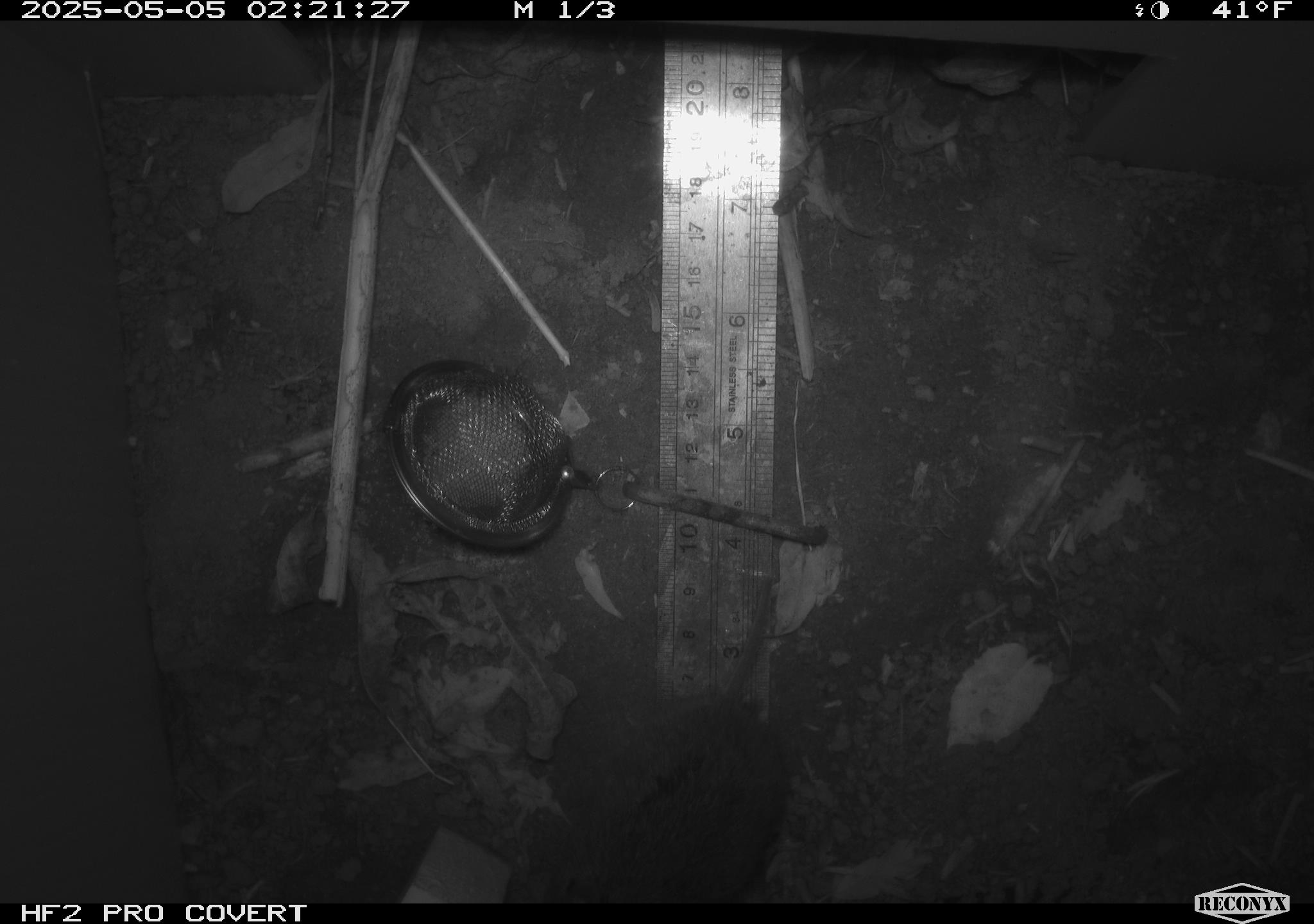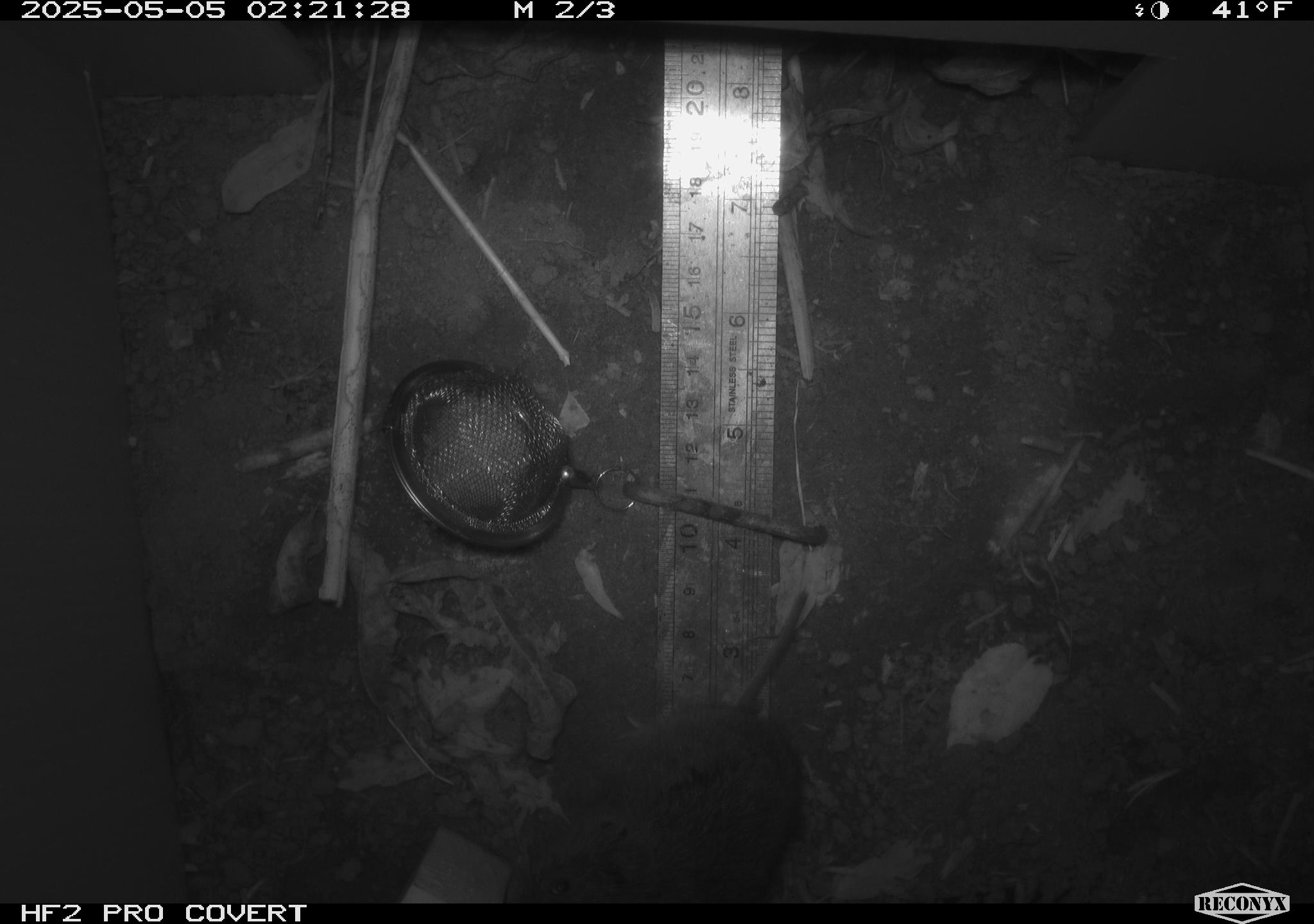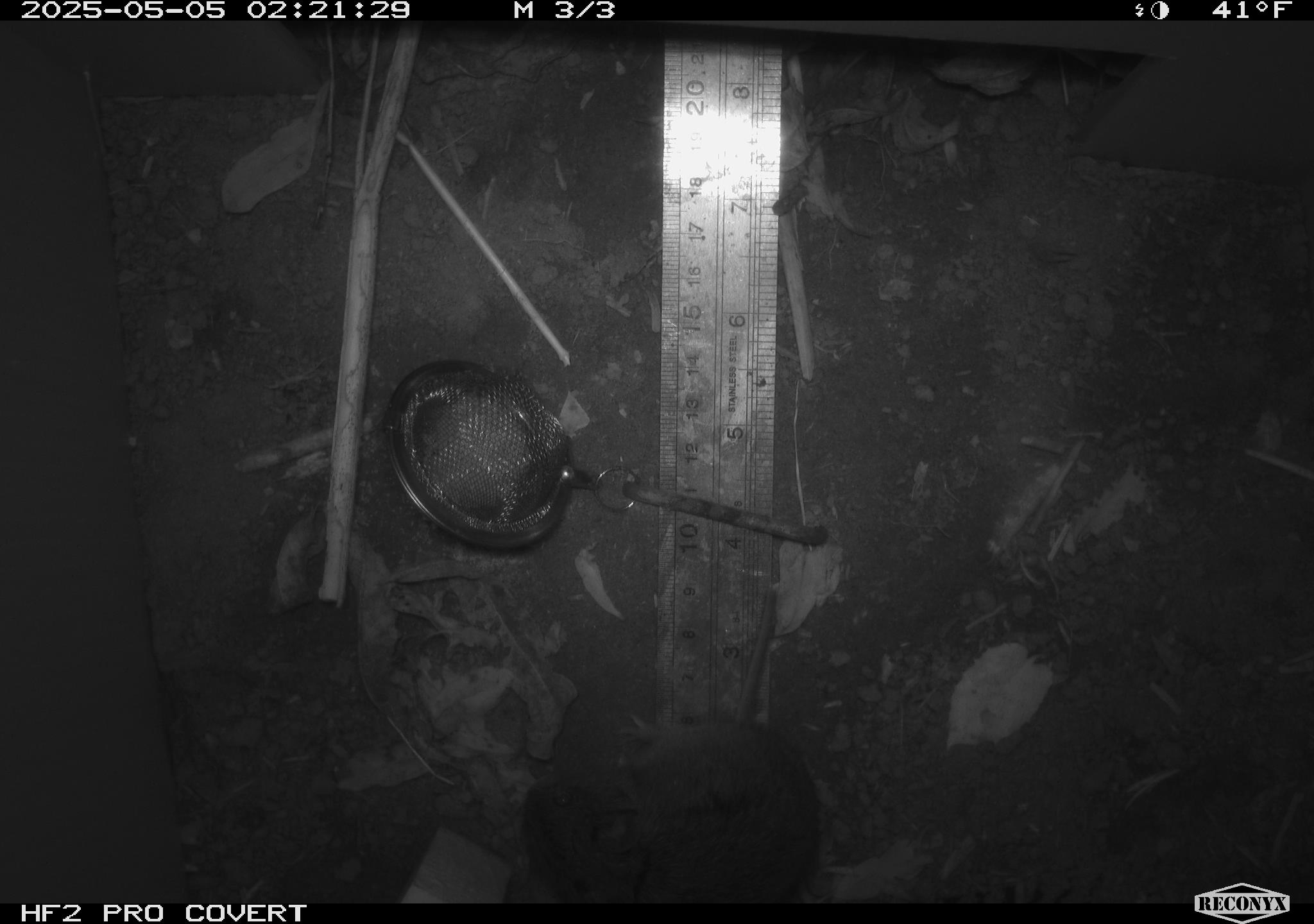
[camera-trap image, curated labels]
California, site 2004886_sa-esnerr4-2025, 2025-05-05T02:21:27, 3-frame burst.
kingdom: Animalia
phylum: Chordata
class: Mammalia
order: Rodentia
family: Cricetidae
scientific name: Arvicolinae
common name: voles, lemmings, and muskrats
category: arvicolinae subfamily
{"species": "arvicolinae subfamily (voles, lemmings, and muskrats) (Arvicolinae)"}